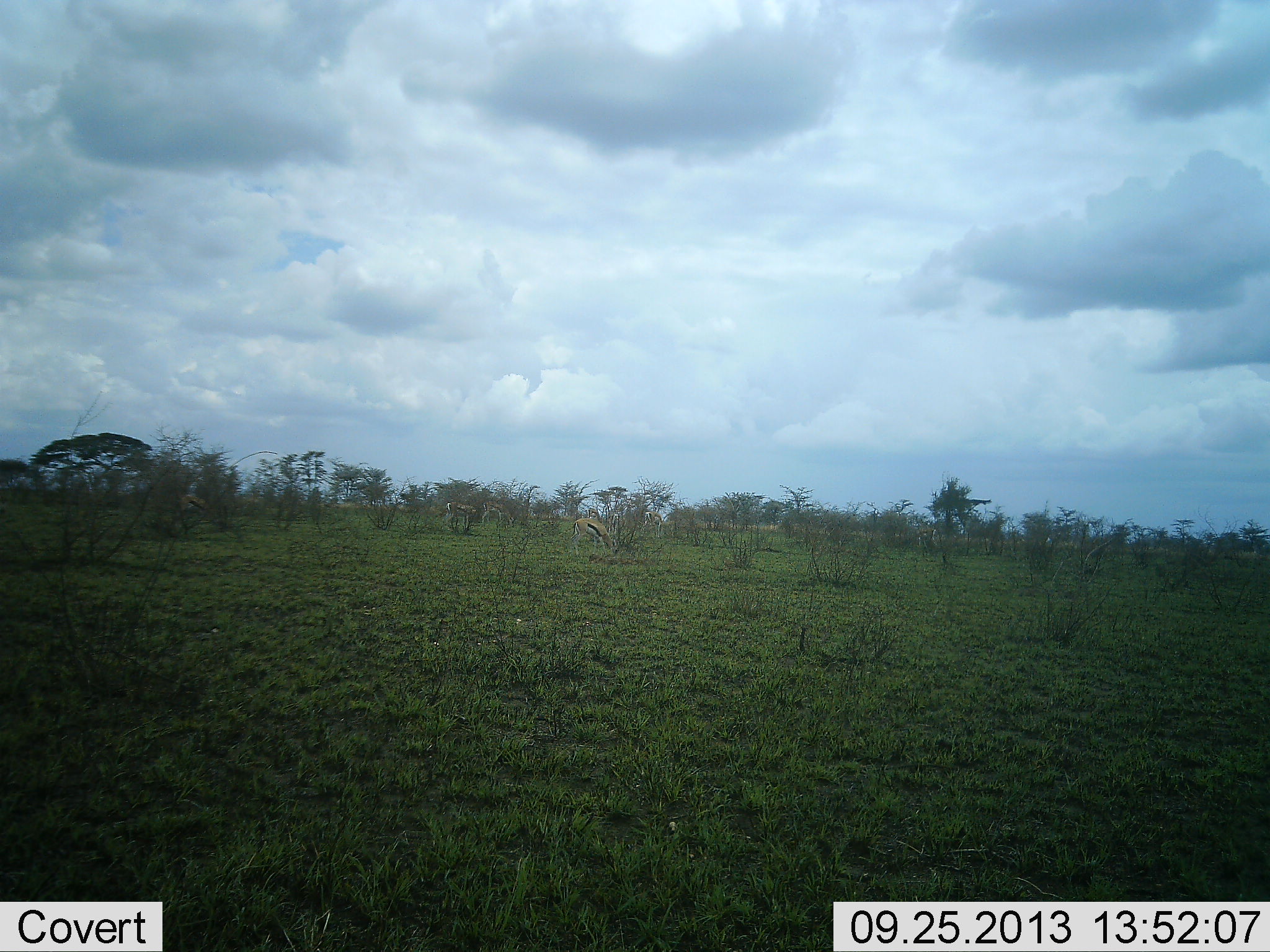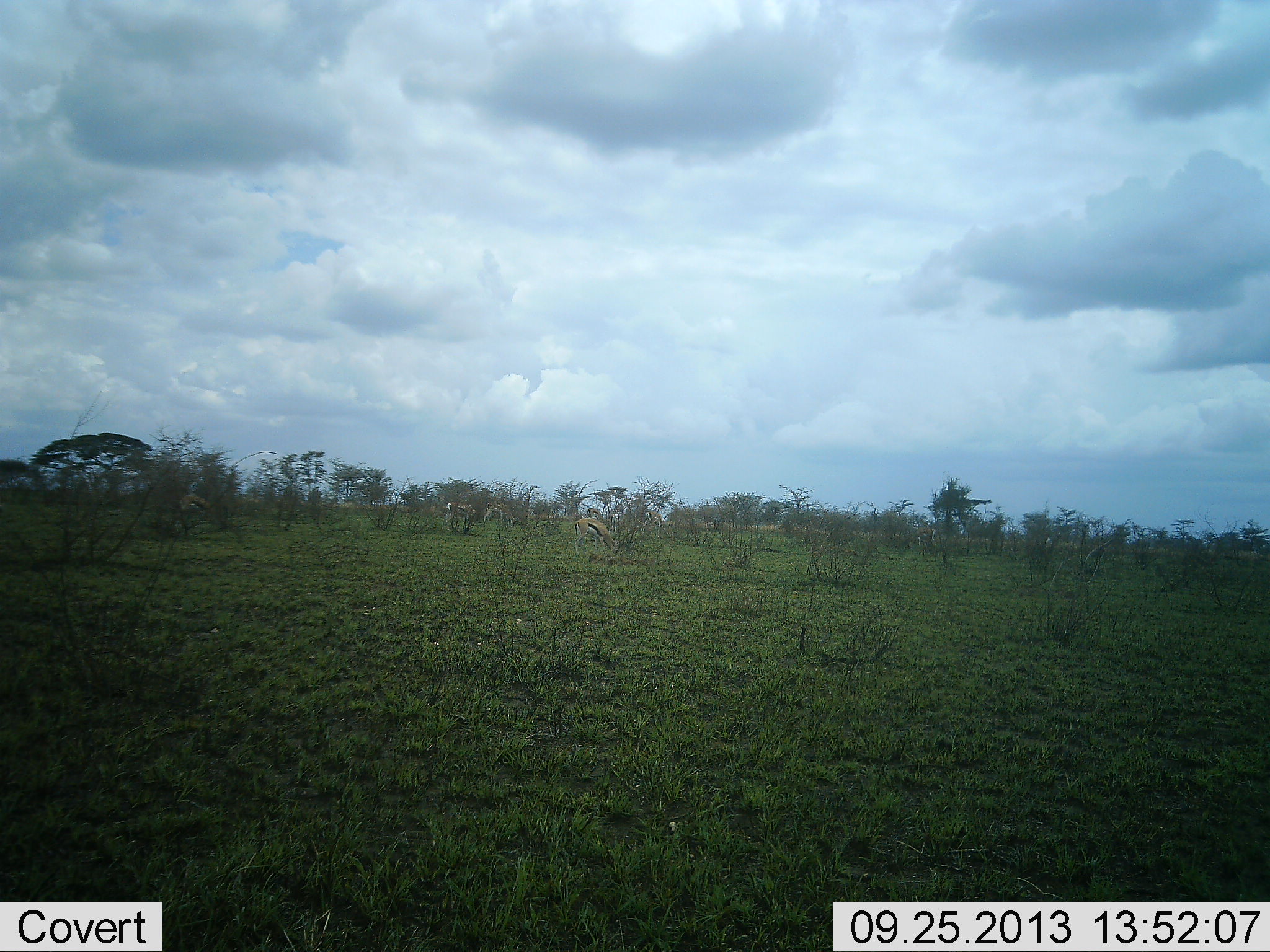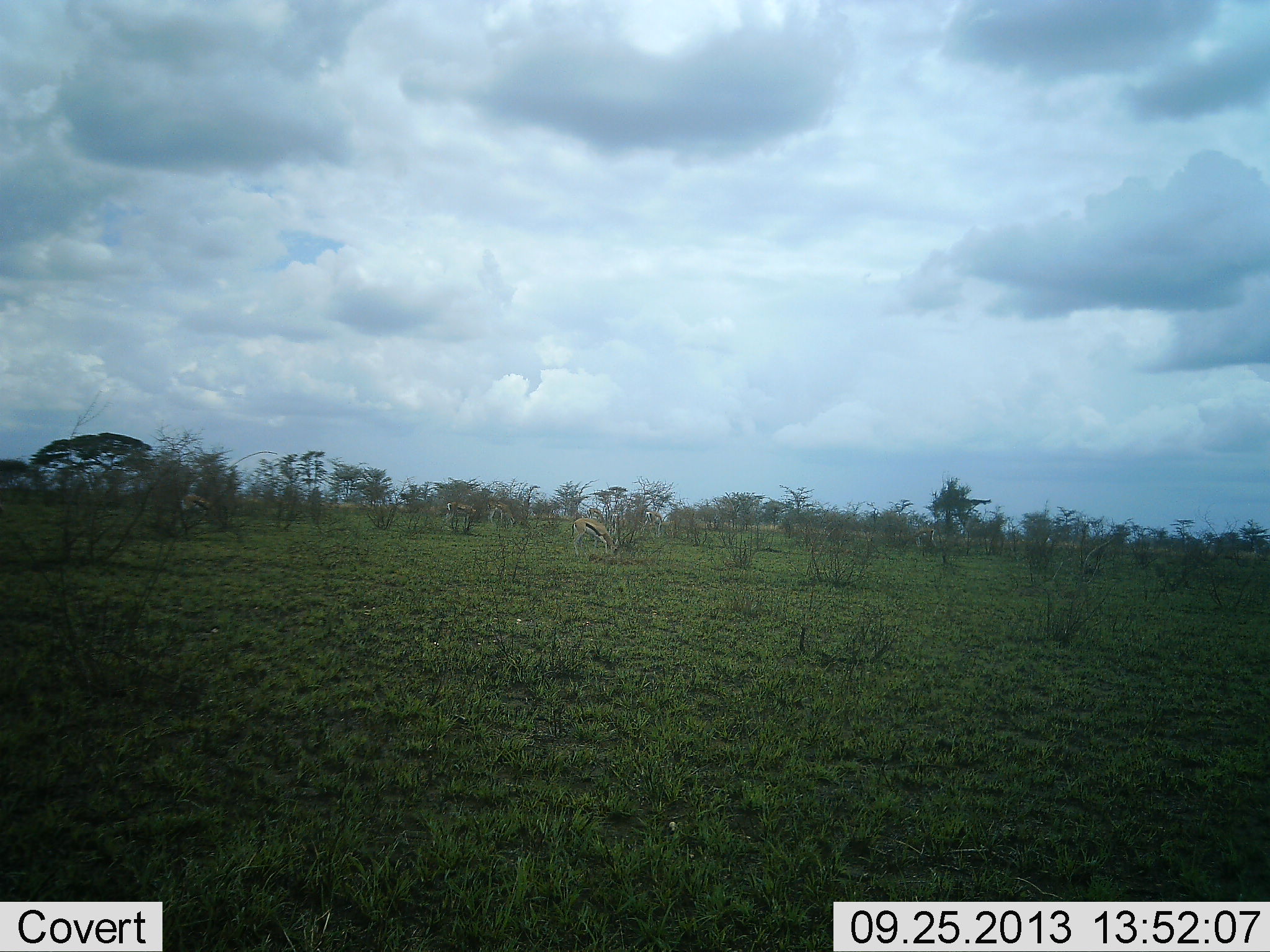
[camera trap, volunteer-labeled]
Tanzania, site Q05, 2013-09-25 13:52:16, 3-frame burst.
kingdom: Animalia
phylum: Chordata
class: Mammalia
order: Artiodactyla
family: Bovidae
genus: Eudorcas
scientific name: Eudorcas thomsonii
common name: thomson's gazelle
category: gazellethomsons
Gazellethomsons (thomson's gazelle) (Eudorcas thomsonii), count 4. Behavior (volunteer vote fractions): standing 40%, resting 5%, moving 10%, interacting 0%. Young present (vote fraction): 0%. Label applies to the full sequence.